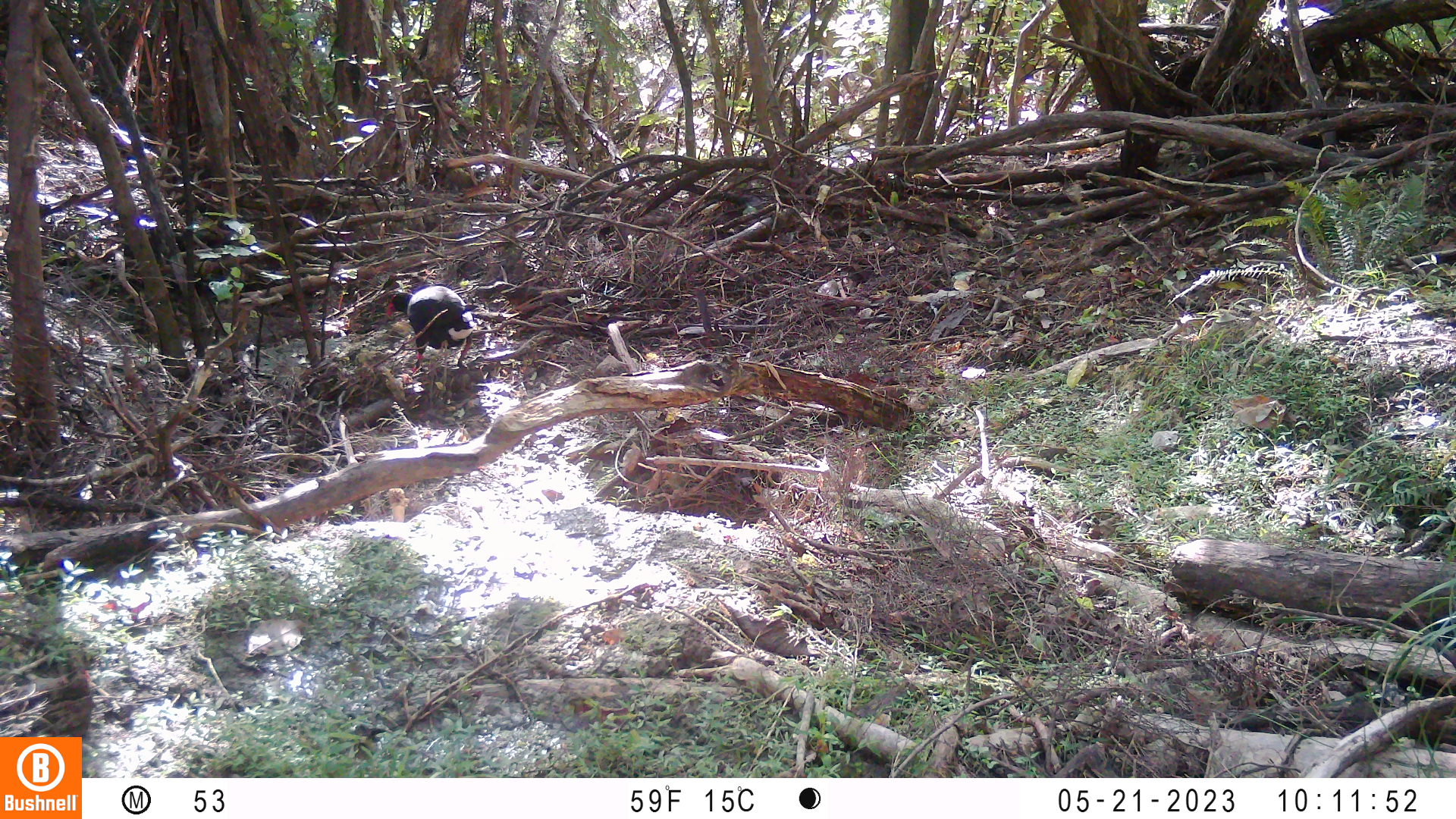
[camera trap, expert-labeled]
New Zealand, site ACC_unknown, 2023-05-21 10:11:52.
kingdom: Animalia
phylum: Chordata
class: Aves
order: Gruiformes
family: Rallidae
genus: Porphyrio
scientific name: Porphyrio melanotus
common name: australasian swamphen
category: pukeko